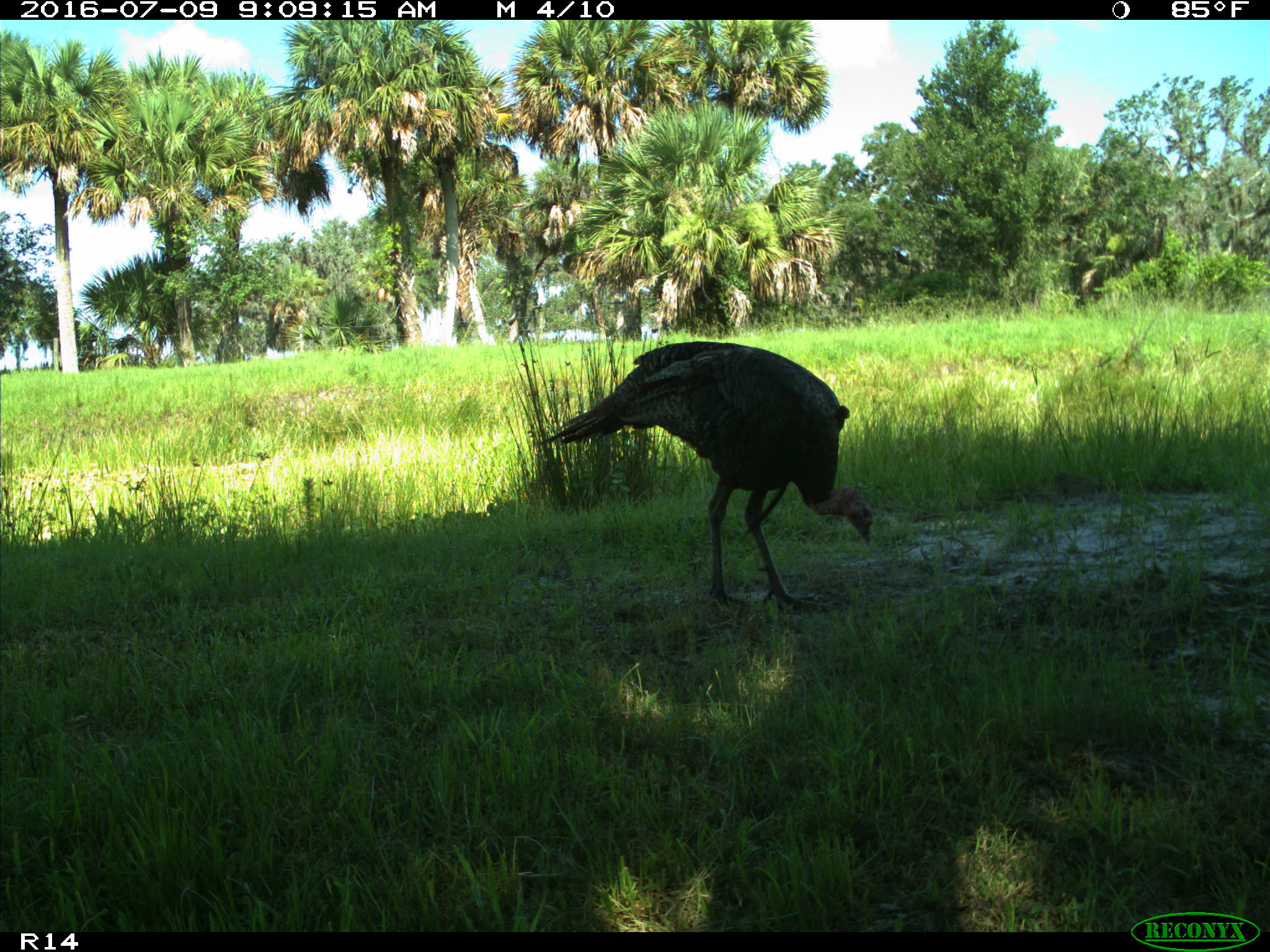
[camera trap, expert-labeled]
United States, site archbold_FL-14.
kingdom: Animalia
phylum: Chordata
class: Aves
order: Galliformes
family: Phasianidae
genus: Meleagris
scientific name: Meleagris gallopavo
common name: wild turkey